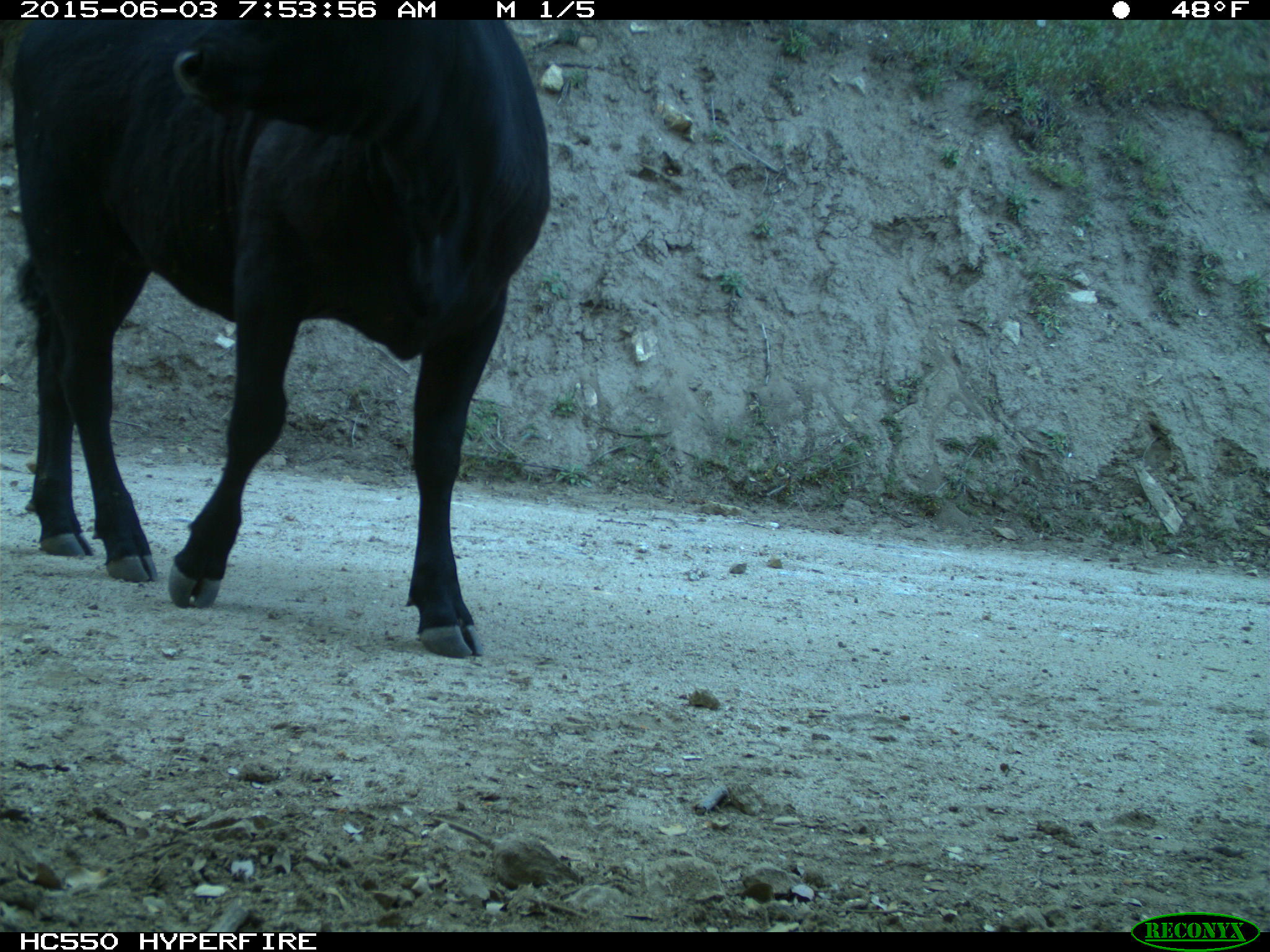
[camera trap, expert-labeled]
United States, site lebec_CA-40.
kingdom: Animalia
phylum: Chordata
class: Mammalia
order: Artiodactyla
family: Bovidae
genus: Bos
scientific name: Bos taurus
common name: domestic cow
Bos taurus (domestic cow).